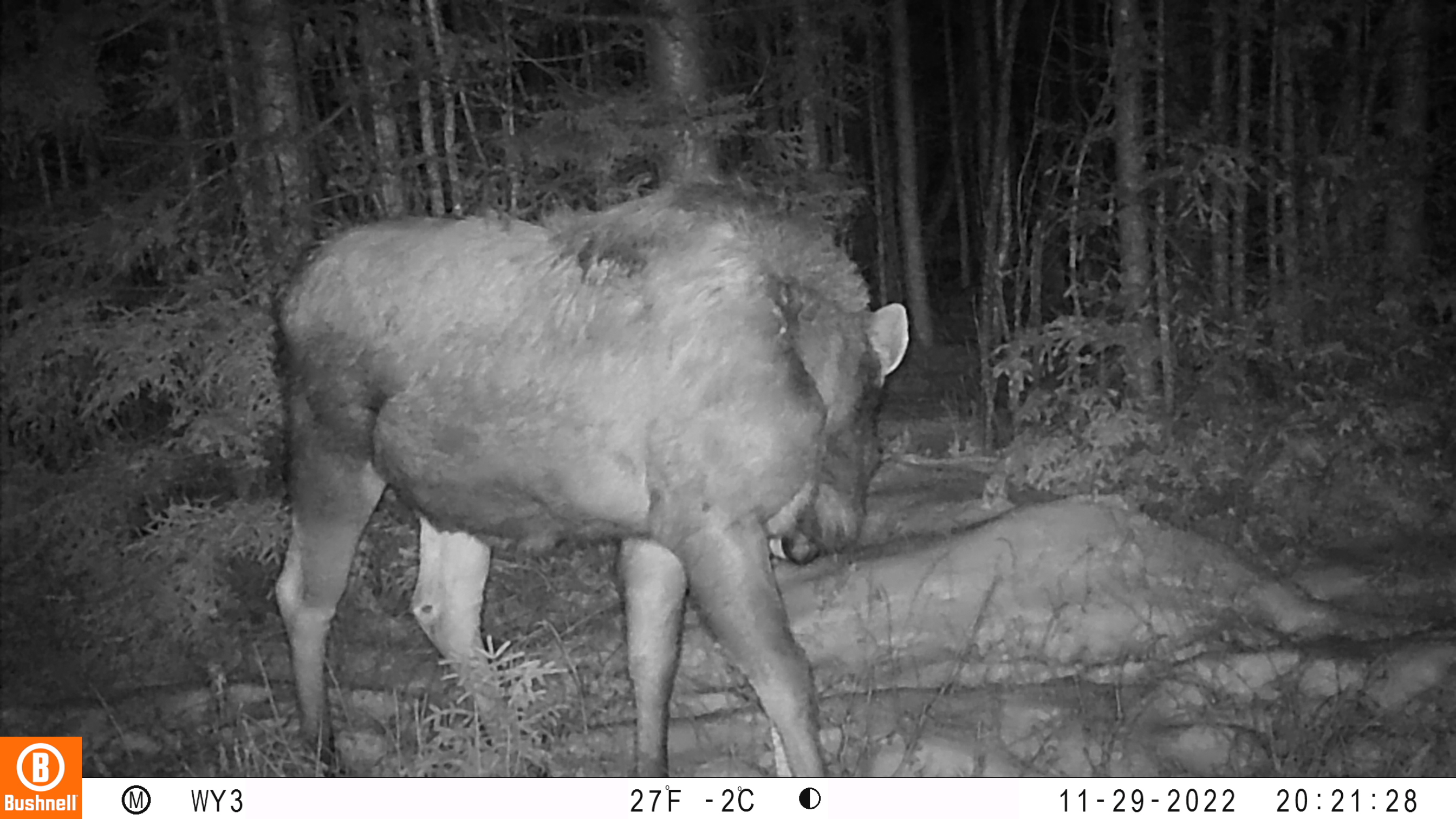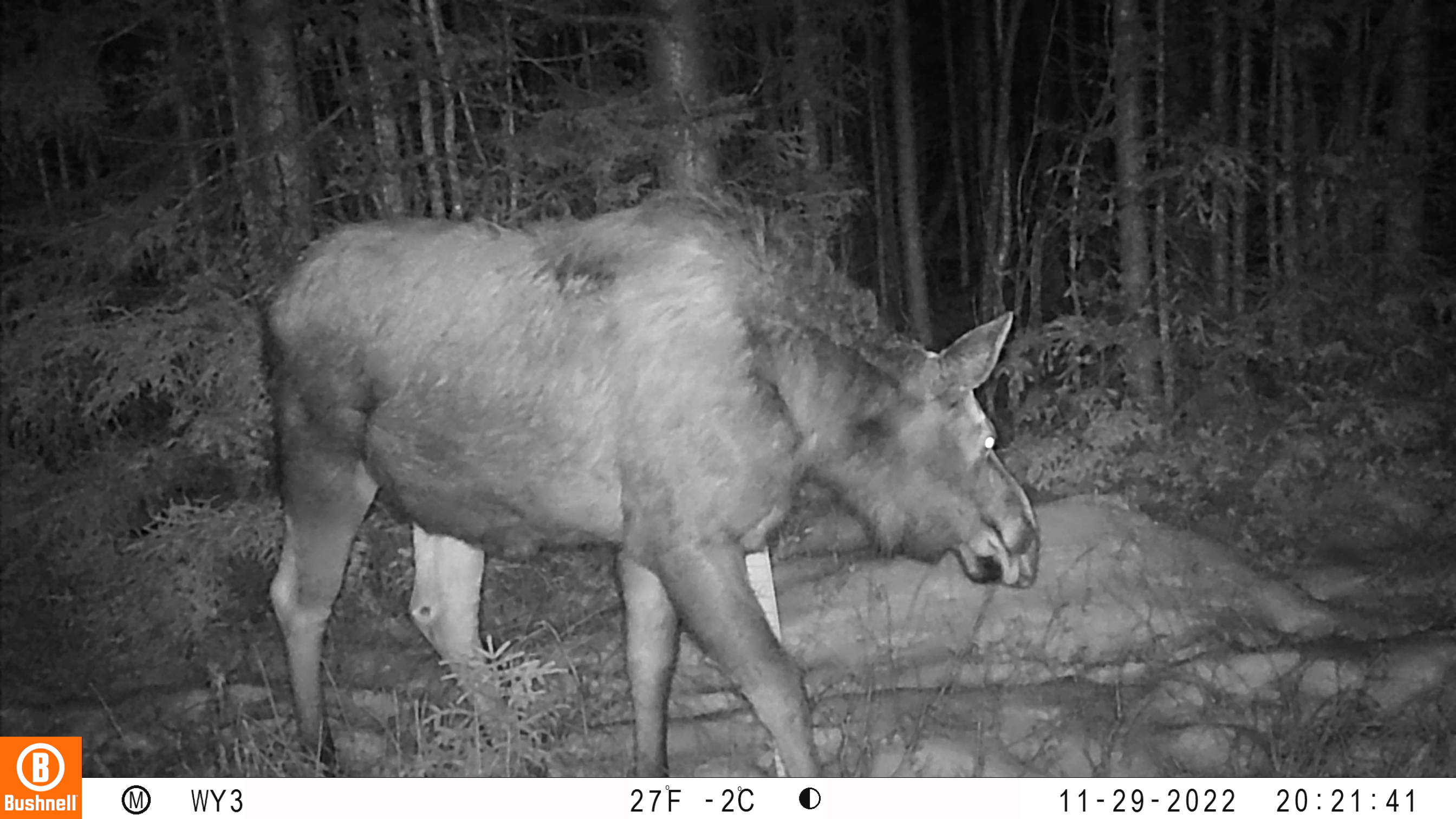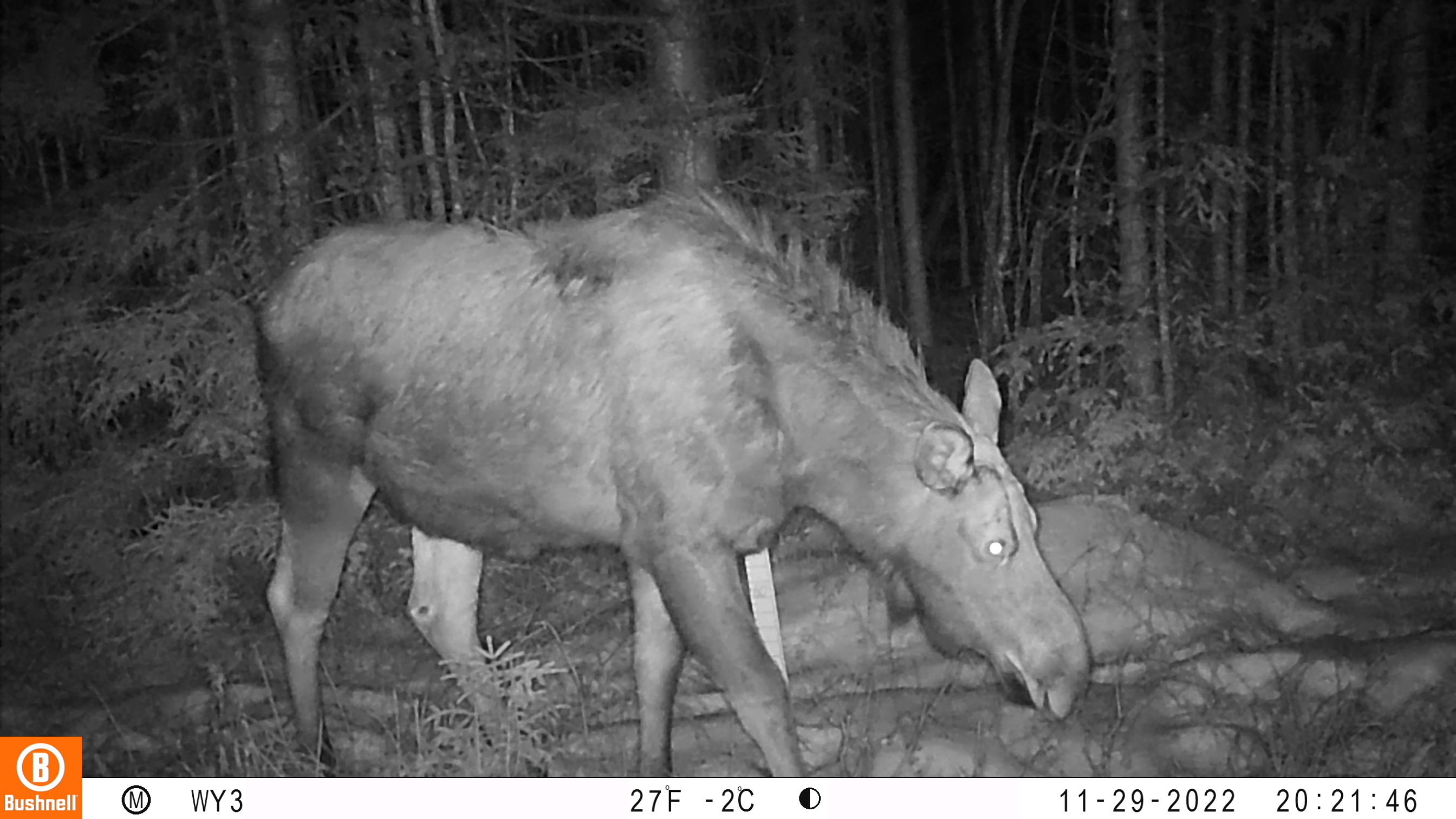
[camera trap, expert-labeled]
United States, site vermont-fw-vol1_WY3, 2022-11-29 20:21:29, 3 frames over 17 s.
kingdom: Animalia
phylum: Chordata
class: Mammalia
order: Artiodactyla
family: Cervidae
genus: Alces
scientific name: Alces alces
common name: moose